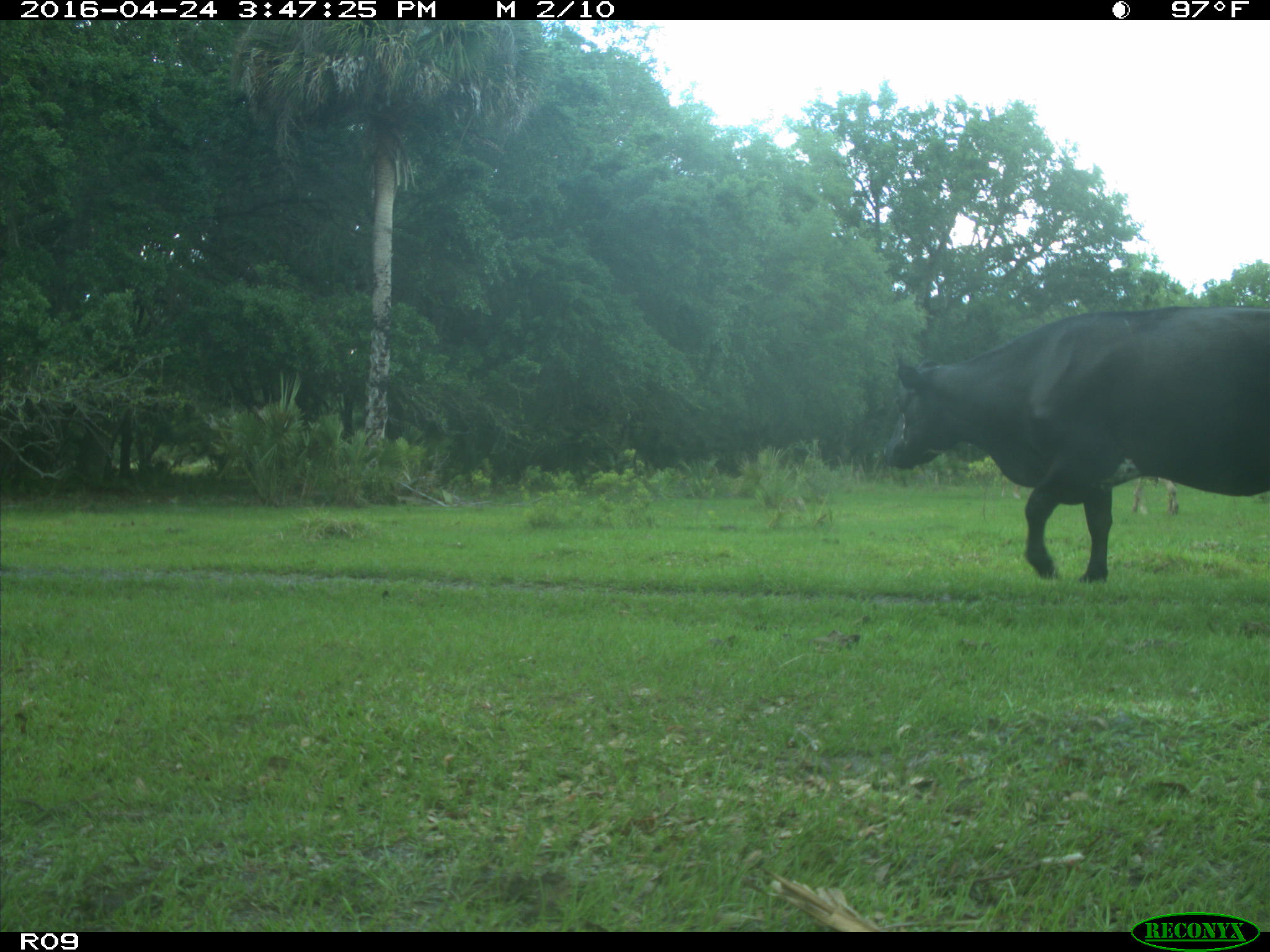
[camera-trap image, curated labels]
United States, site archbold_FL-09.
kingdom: Animalia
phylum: Chordata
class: Mammalia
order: Artiodactyla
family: Bovidae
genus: Bos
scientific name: Bos taurus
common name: domestic cow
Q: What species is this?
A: Bos taurus (domestic cow).